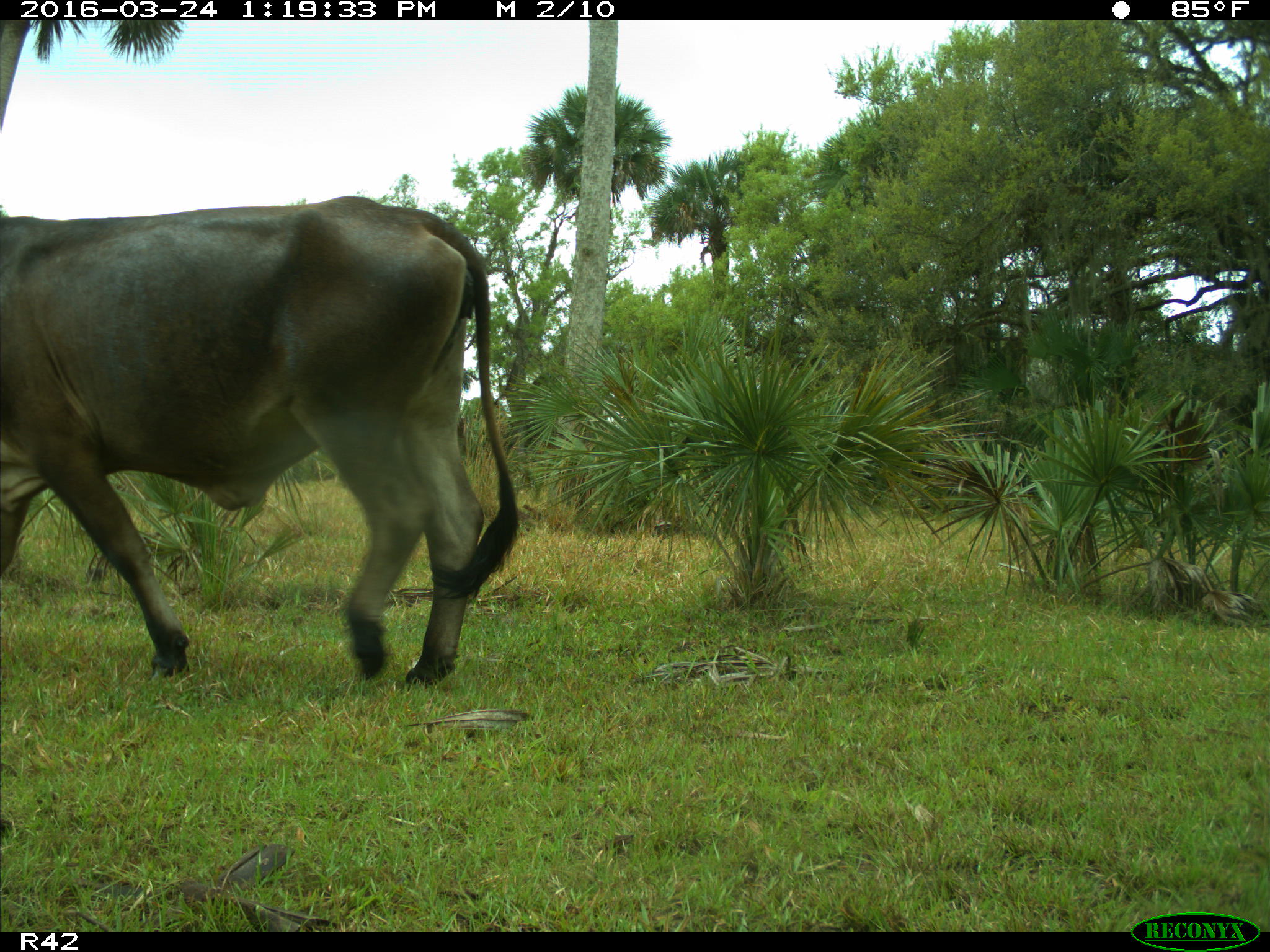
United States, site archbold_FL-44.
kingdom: Animalia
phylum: Chordata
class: Mammalia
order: Artiodactyla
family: Bovidae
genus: Bos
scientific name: Bos taurus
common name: domestic cow